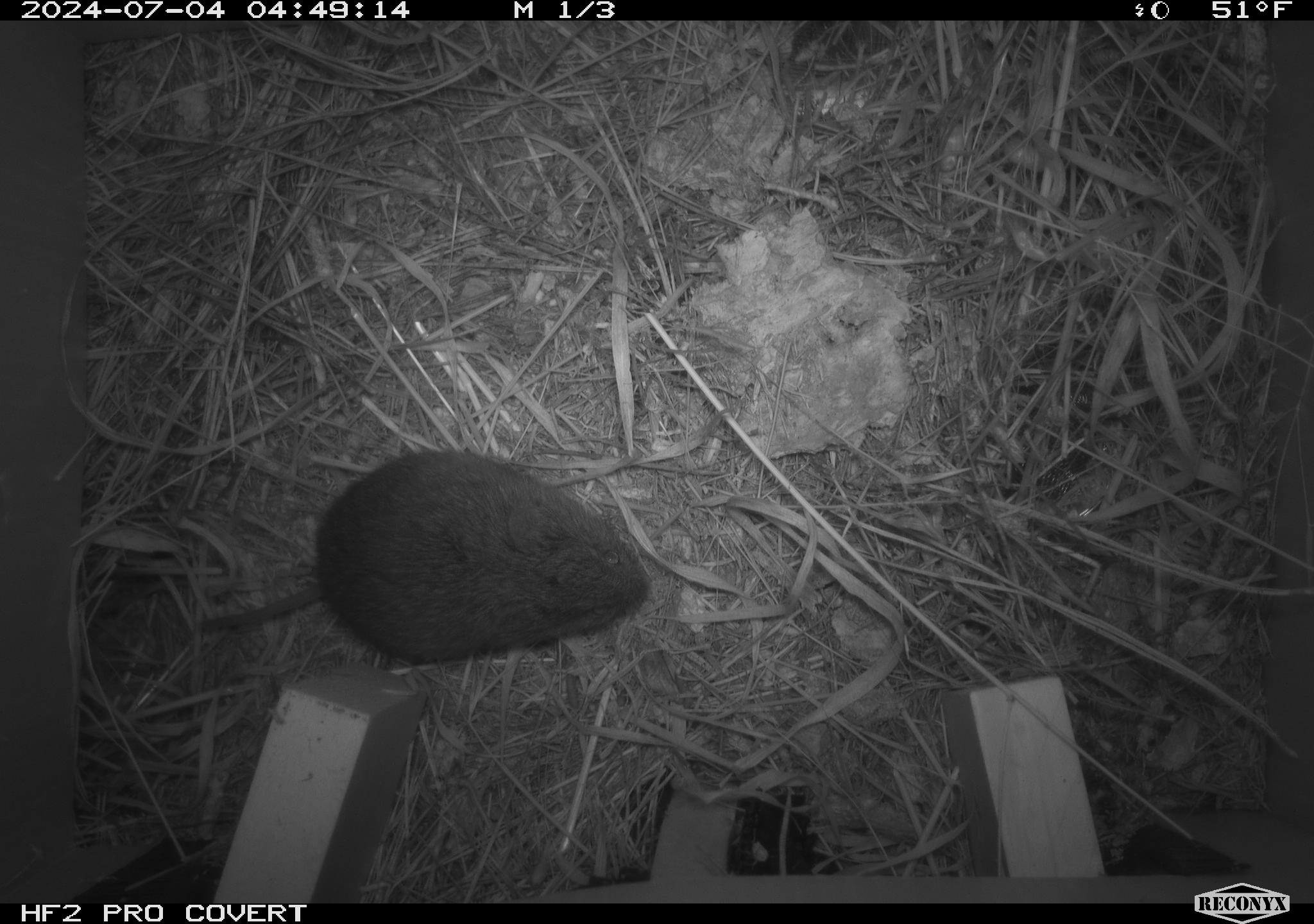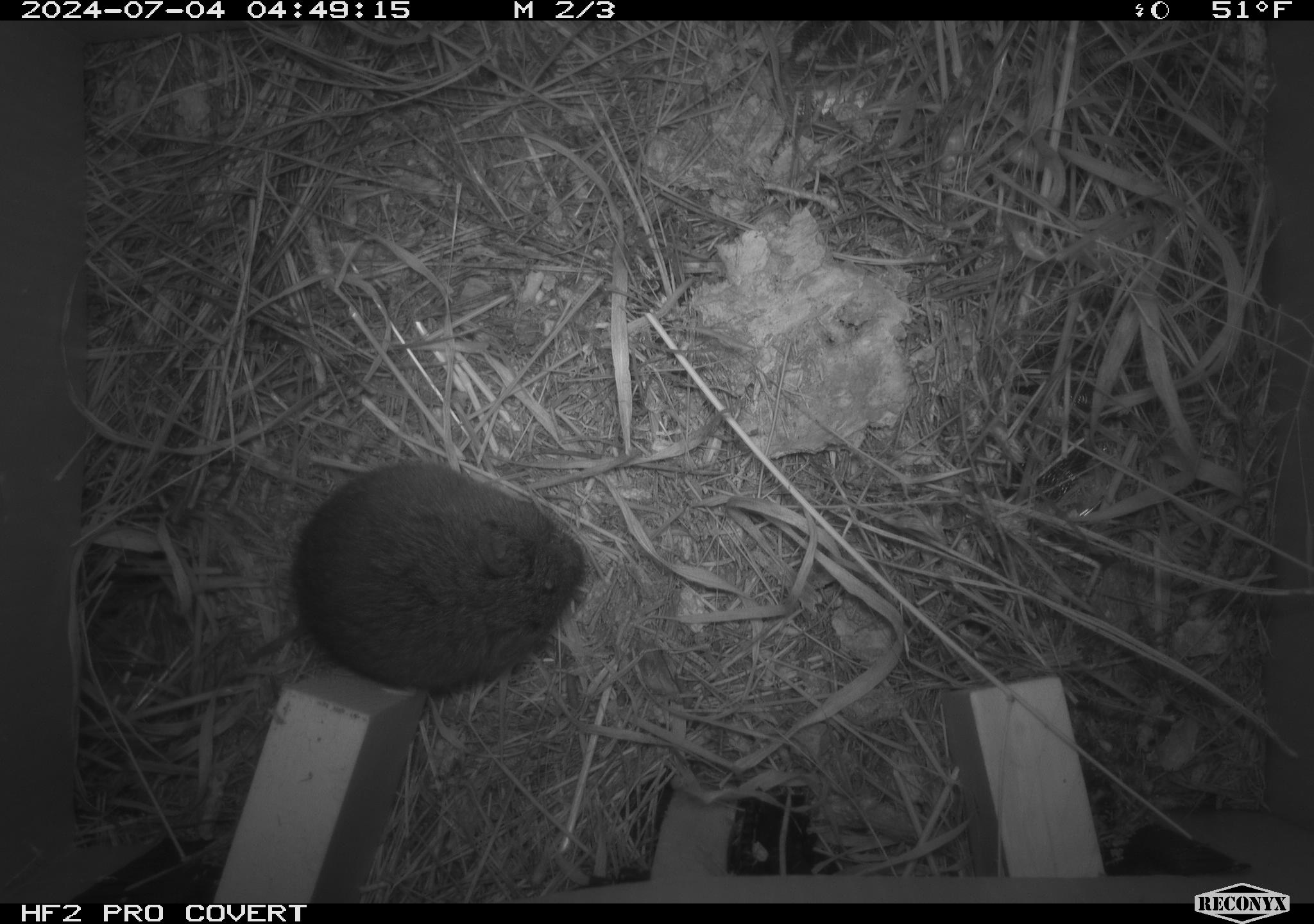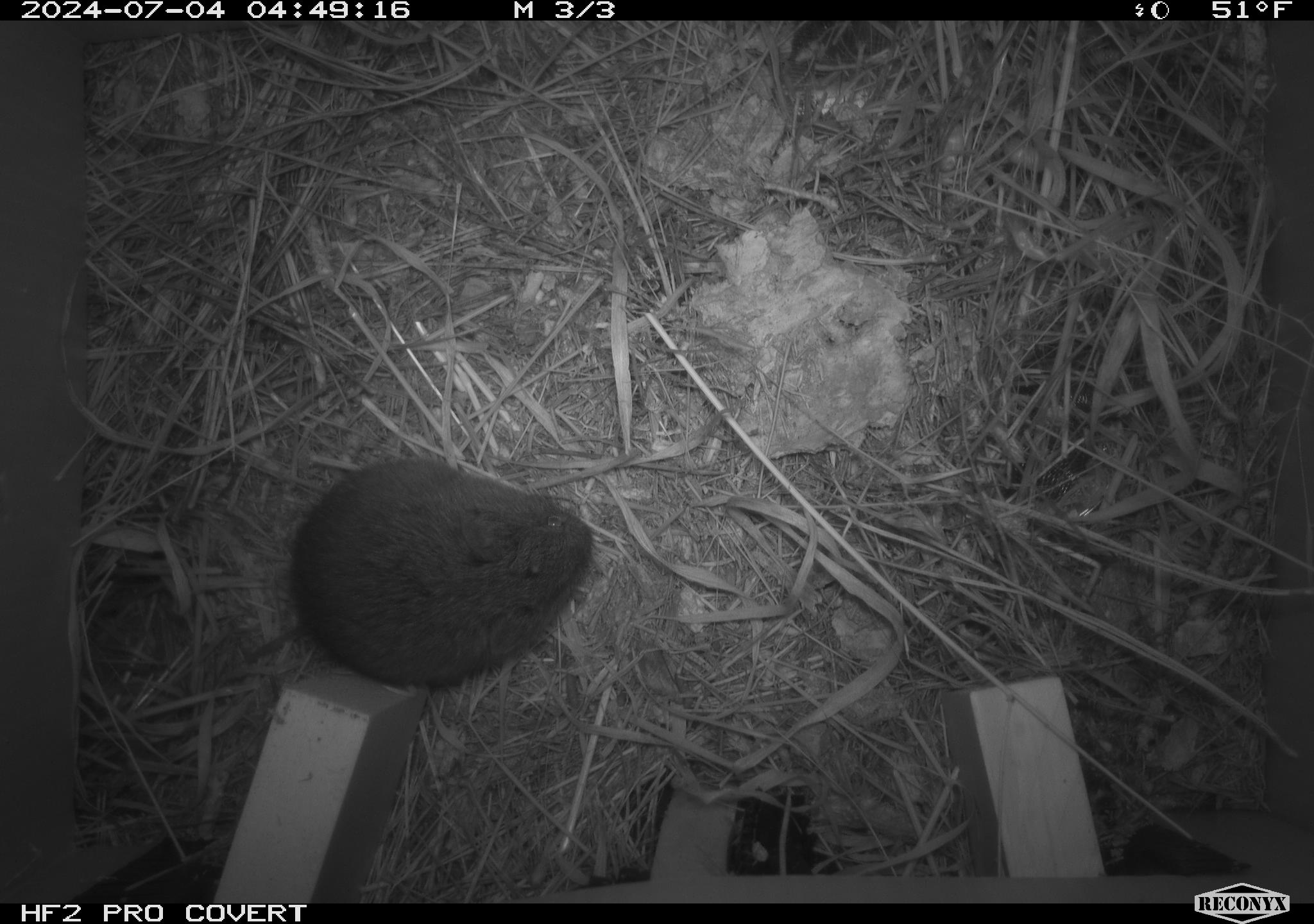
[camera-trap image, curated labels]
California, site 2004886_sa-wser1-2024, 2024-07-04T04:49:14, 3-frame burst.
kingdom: Animalia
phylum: Chordata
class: Mammalia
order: Rodentia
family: Cricetidae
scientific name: Arvicolinae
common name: voles, lemmings, and muskrats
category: arvicolinae subfamily